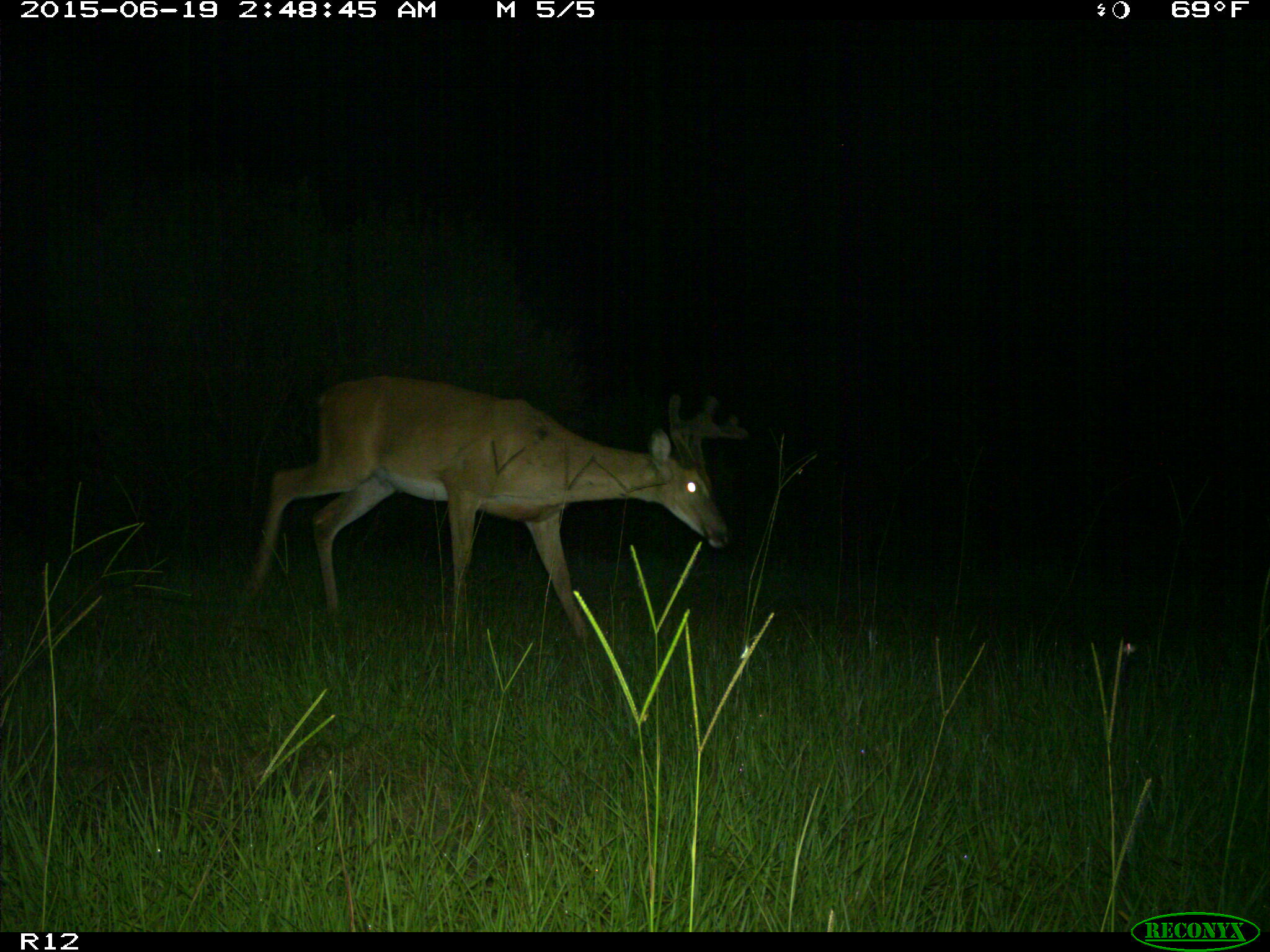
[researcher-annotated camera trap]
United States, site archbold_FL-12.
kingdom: Animalia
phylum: Chordata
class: Mammalia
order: Artiodactyla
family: Cervidae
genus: Odocoileus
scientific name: Odocoileus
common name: deer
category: unidentified deer